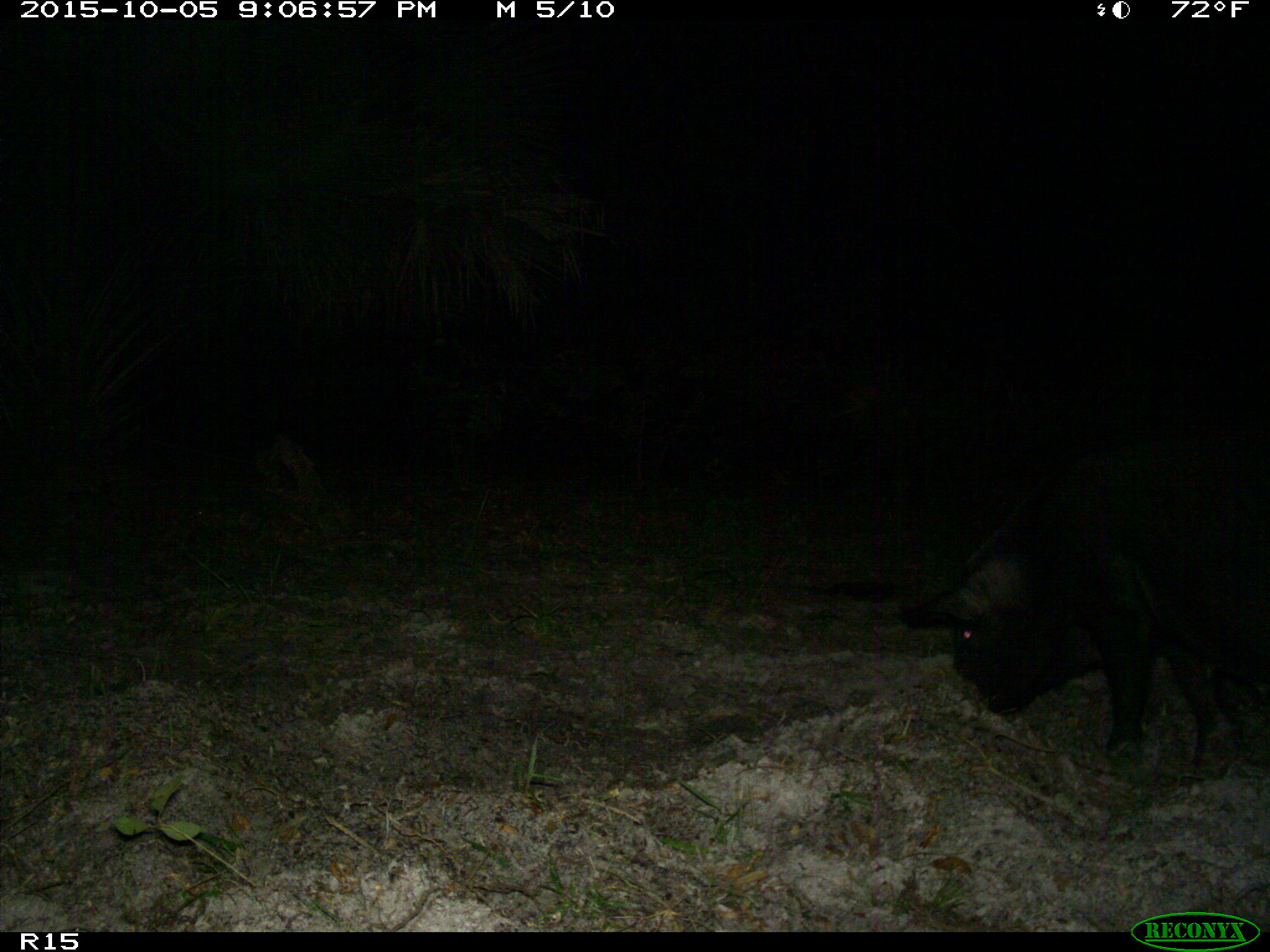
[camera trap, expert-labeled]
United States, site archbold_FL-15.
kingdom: Animalia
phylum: Chordata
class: Mammalia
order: Artiodactyla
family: Suidae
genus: Sus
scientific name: Sus scrofa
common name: wild boar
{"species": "Sus scrofa (wild boar)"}